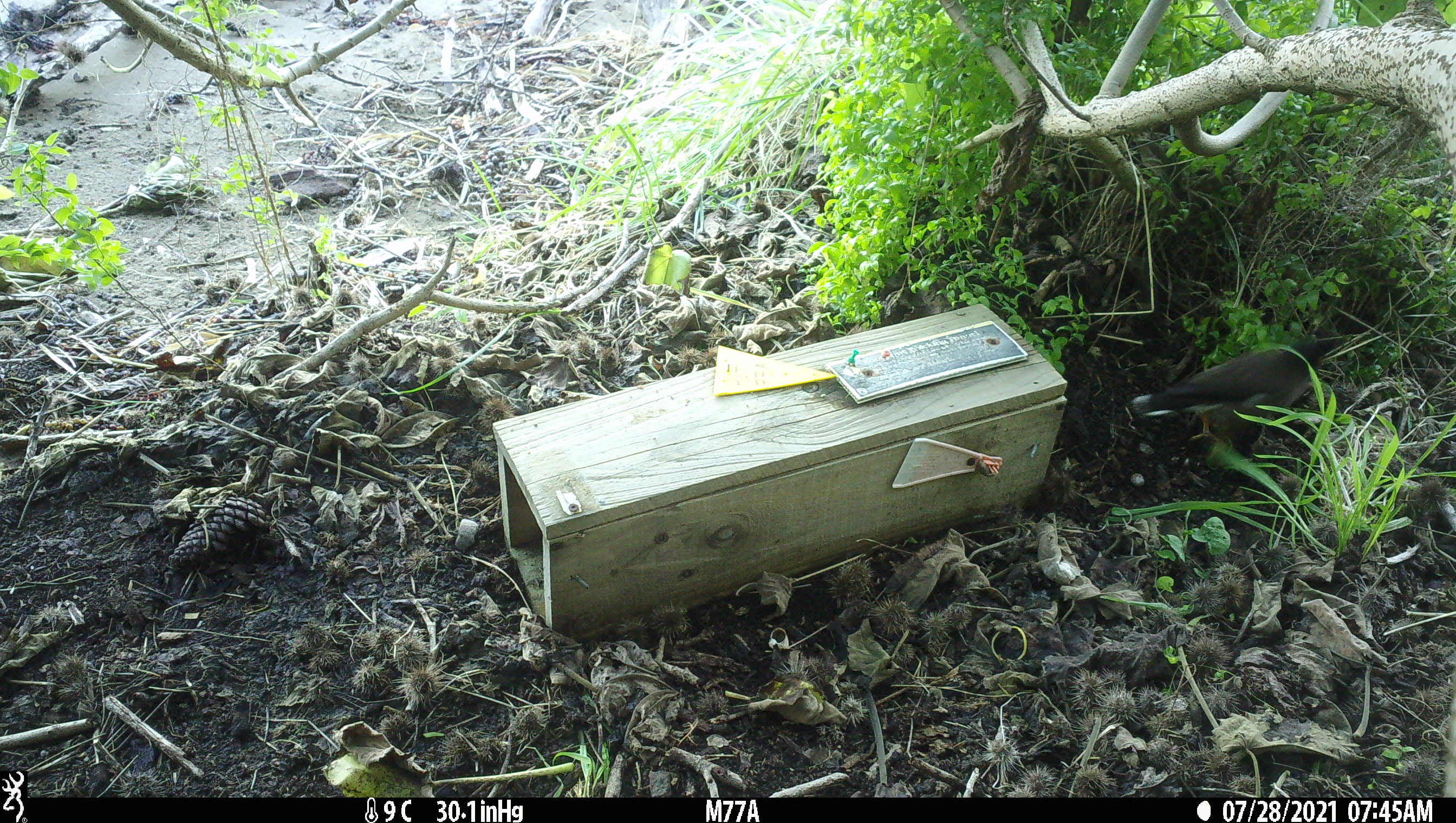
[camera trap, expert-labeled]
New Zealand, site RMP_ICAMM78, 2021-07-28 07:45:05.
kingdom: Animalia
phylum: Chordata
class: Aves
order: Passeriformes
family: Sturnidae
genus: Acridotheres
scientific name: Acridotheres tristis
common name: common myna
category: myna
Myna (common myna) (Acridotheres tristis).